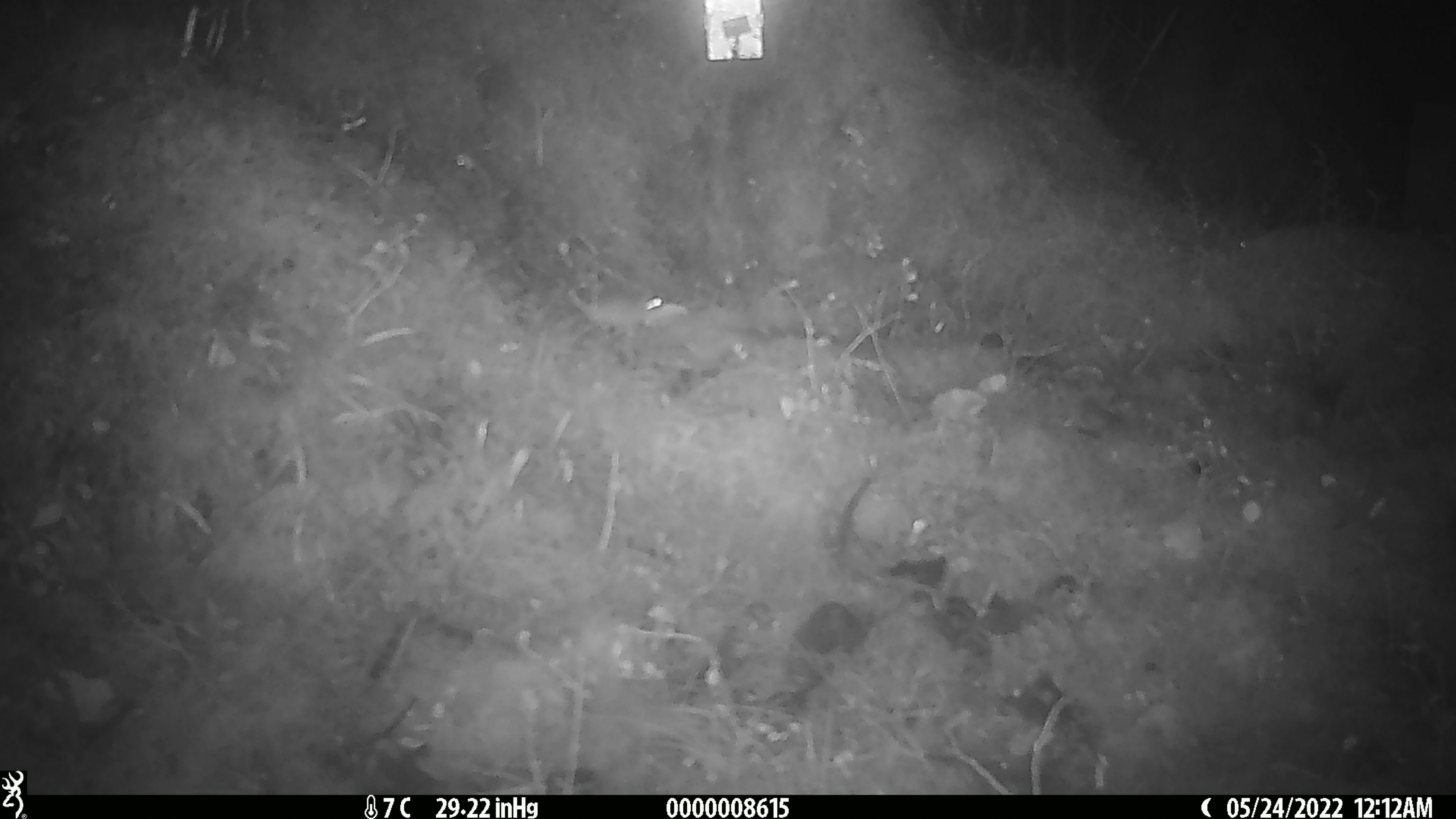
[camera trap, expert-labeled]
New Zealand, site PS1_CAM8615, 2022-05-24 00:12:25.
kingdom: Animalia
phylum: Chordata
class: Mammalia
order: Rodentia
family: Muridae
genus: Mus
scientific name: Mus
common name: mouse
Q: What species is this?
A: Mouse (Mus).